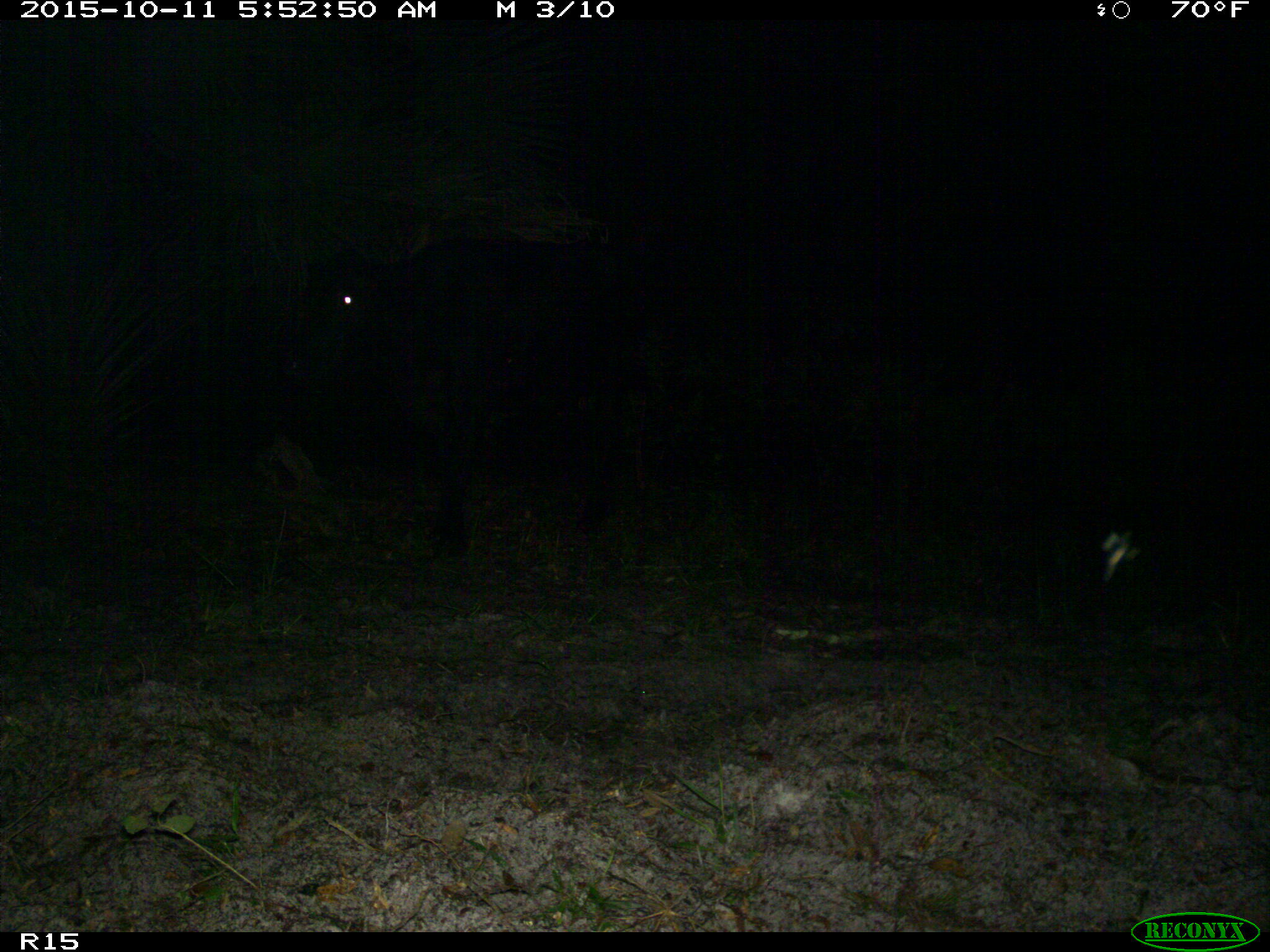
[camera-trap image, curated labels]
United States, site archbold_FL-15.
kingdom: Animalia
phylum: Chordata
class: Mammalia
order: Artiodactyla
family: Bovidae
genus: Bos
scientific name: Bos taurus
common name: domestic cow